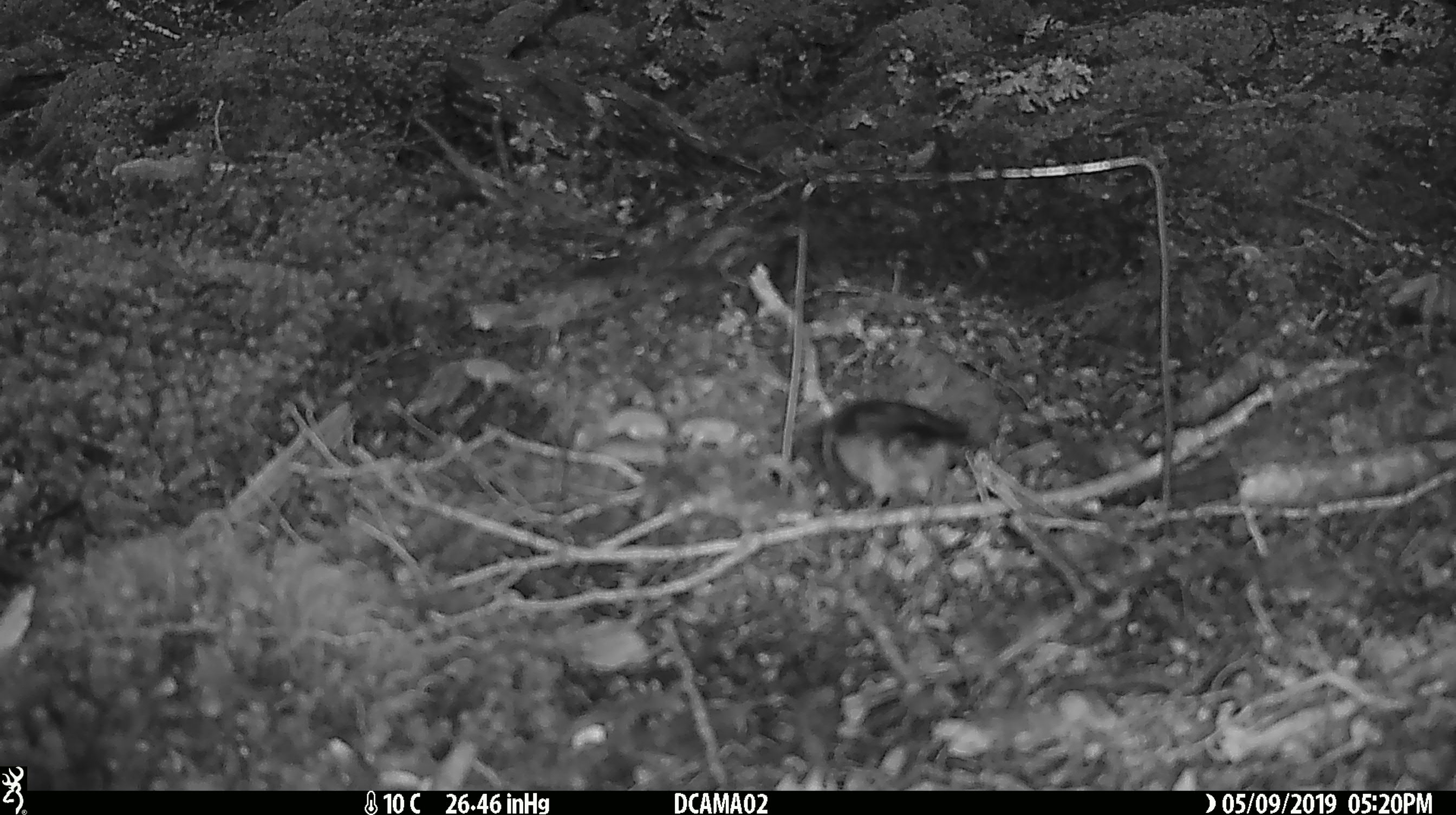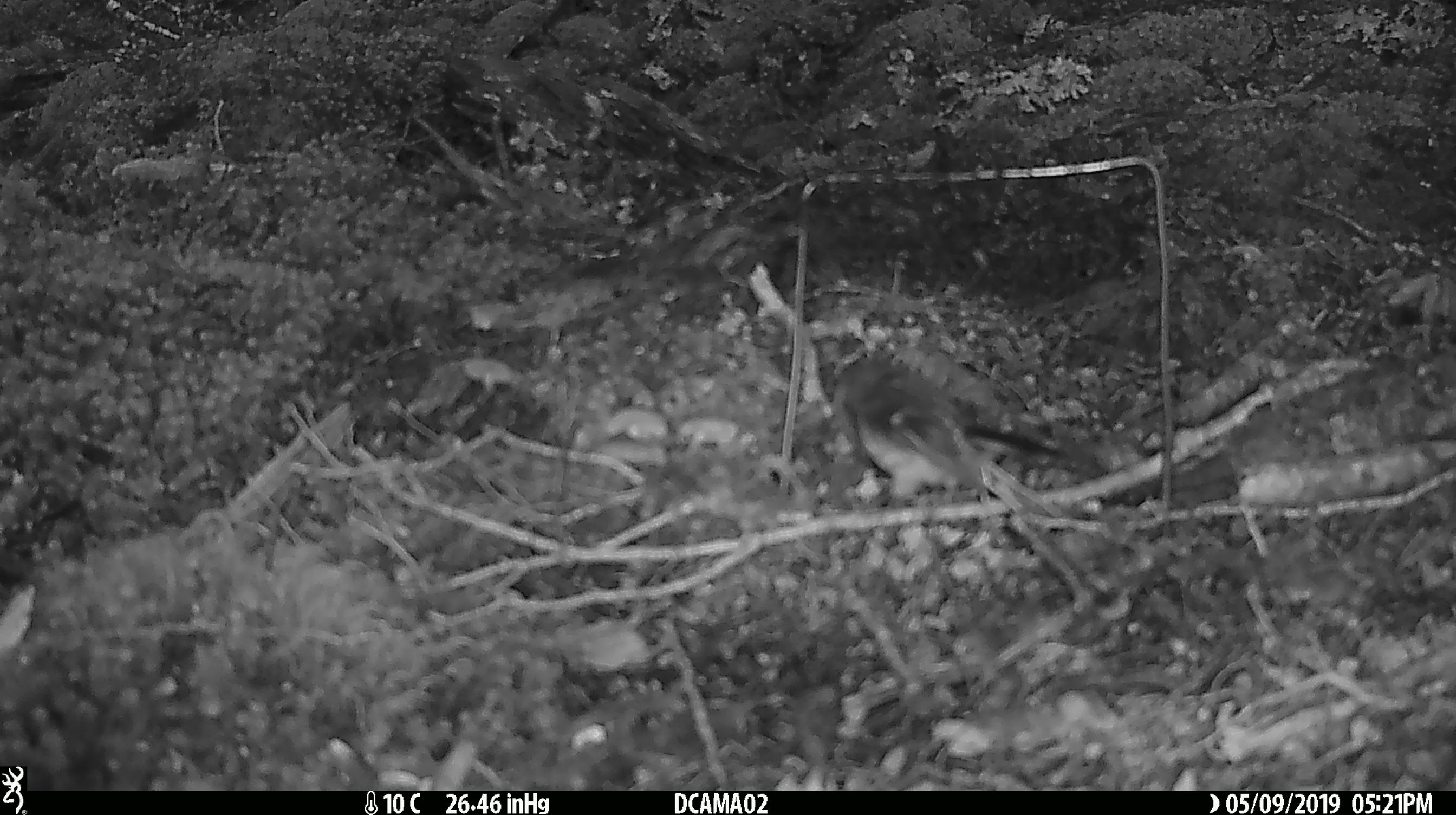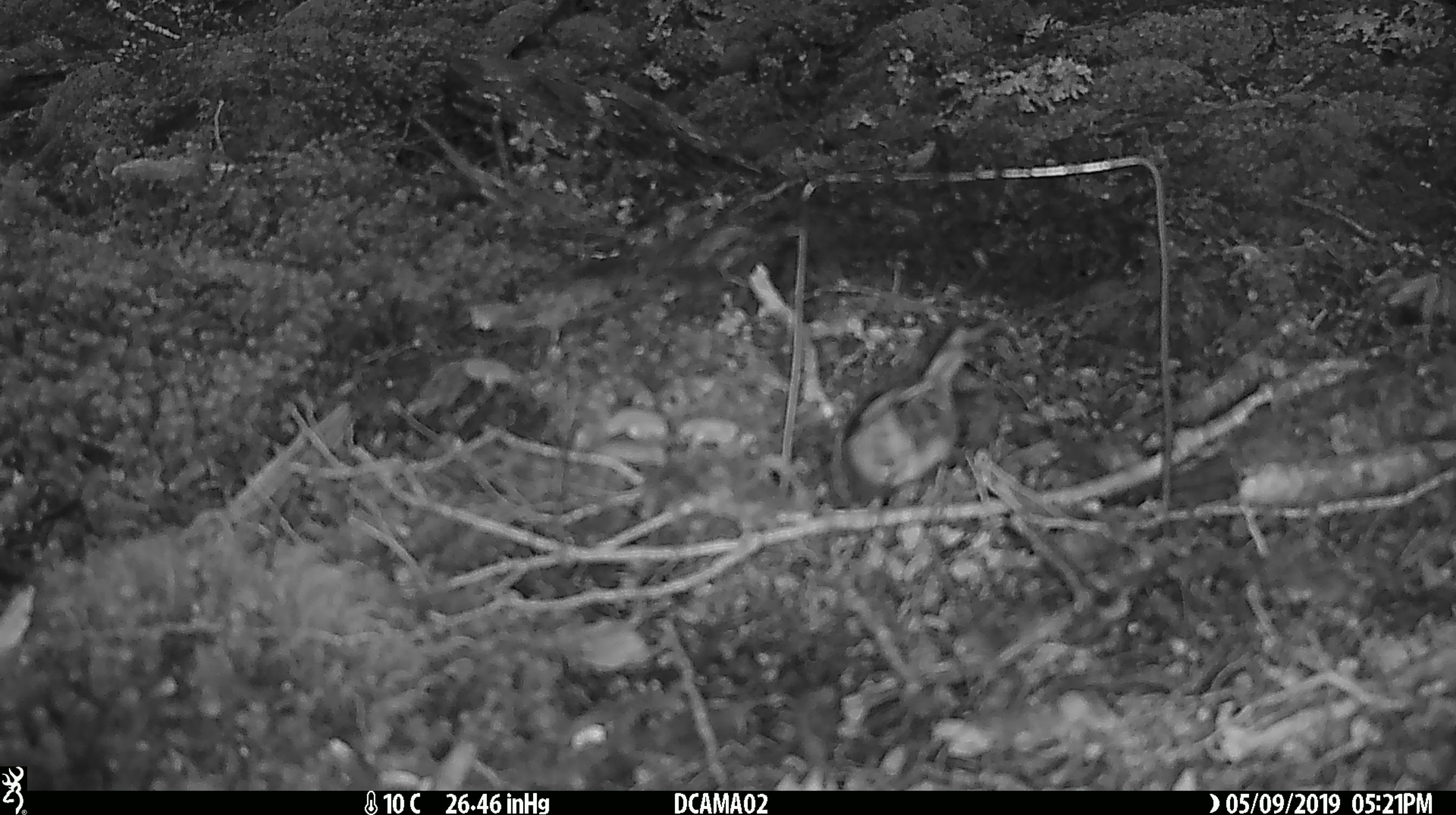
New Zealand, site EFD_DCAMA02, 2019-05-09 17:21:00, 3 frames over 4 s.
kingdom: Animalia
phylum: Chordata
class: Aves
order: Passeriformes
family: Petroicidae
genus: Petroica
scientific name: Petroica macrocephala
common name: tomtit